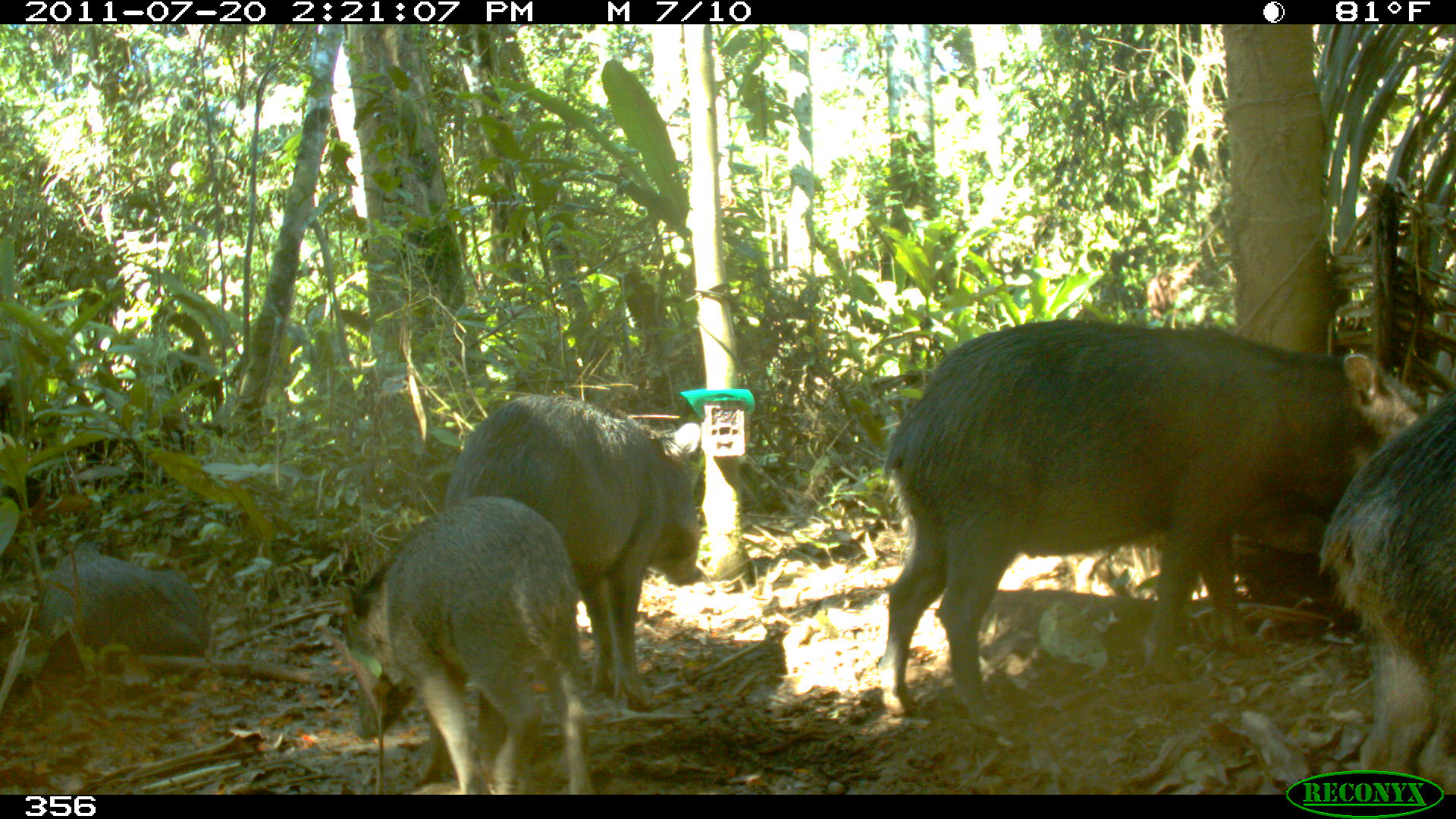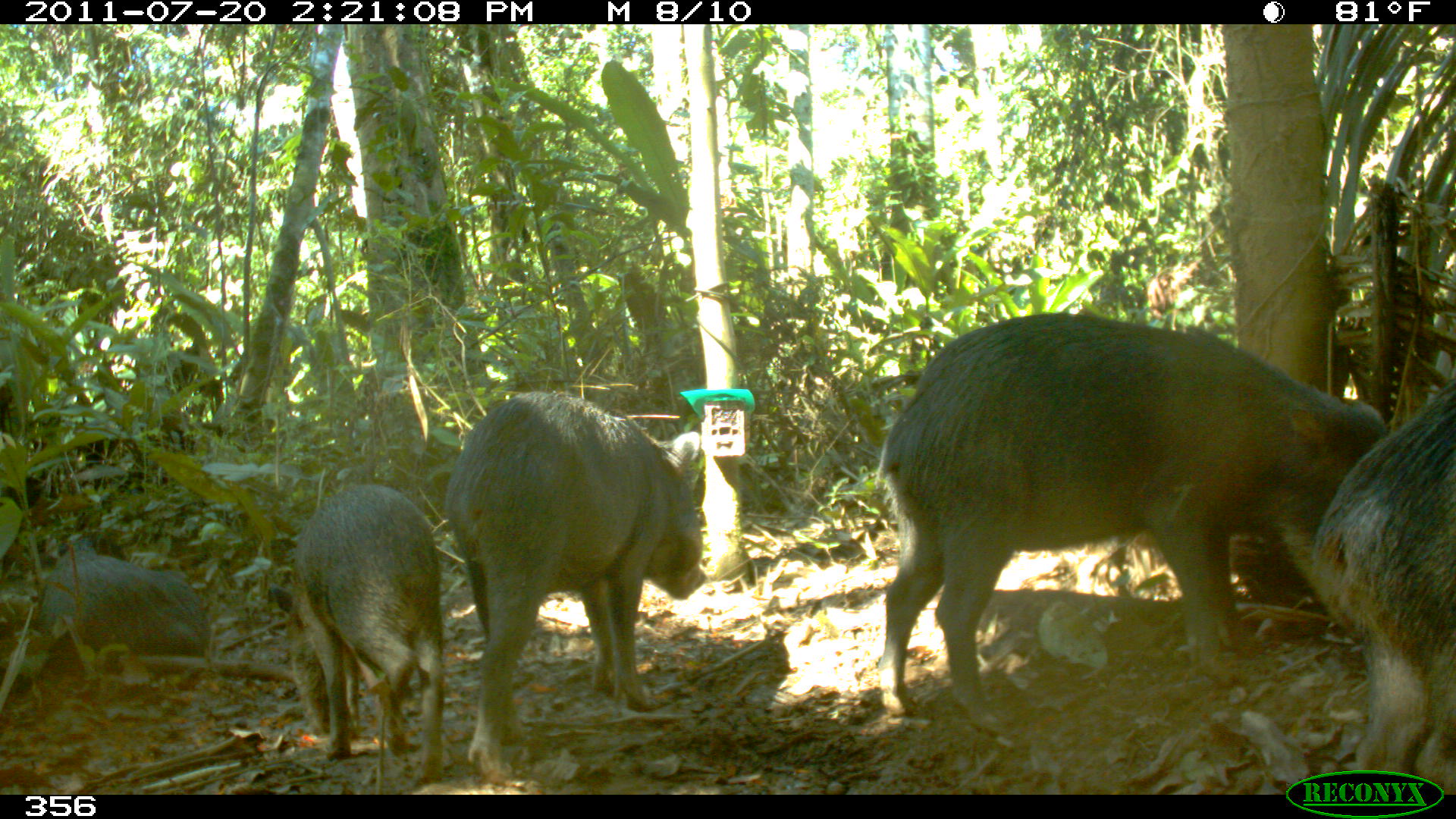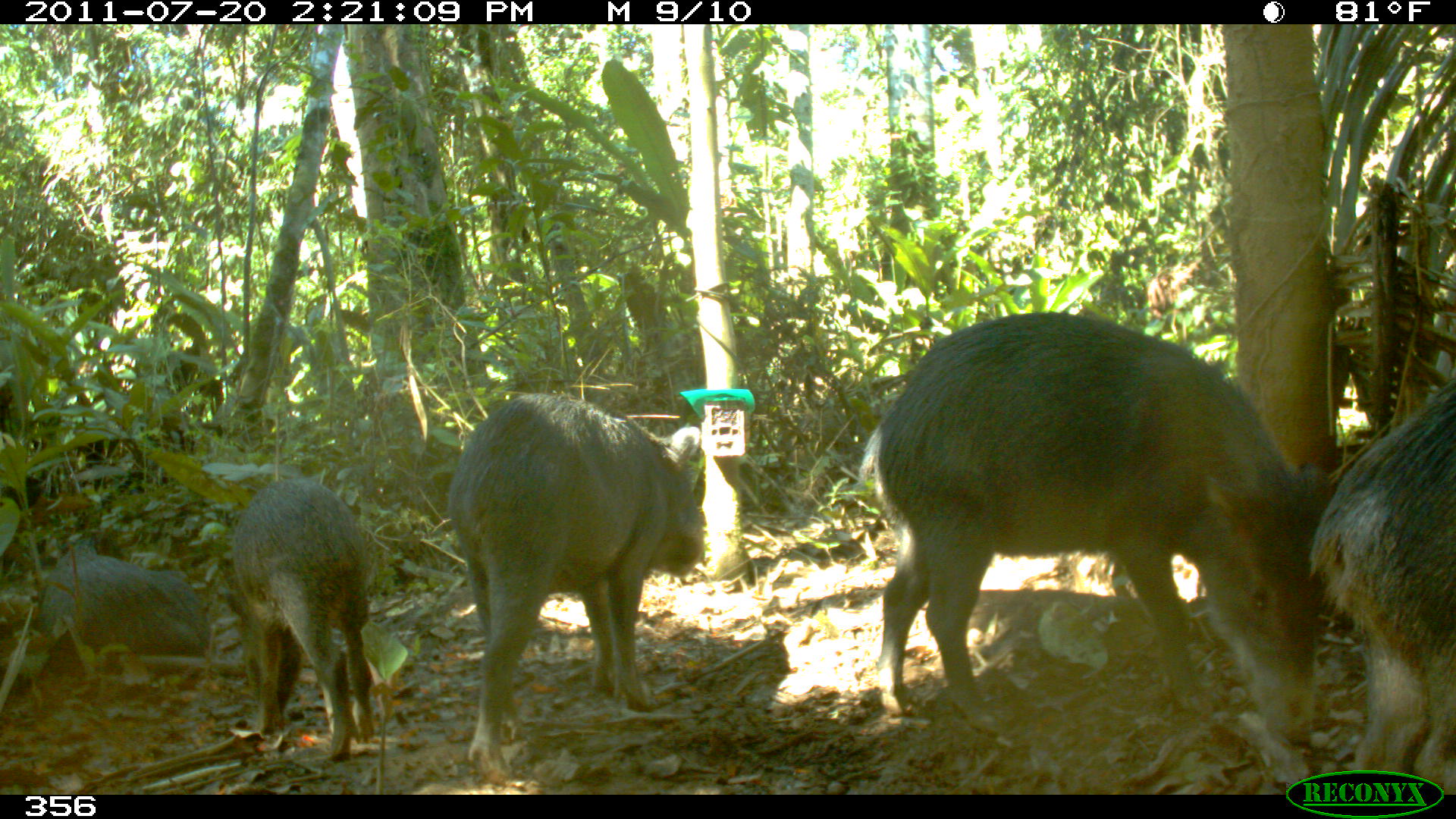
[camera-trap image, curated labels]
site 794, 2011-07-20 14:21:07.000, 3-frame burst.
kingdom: Animalia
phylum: Chordata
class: Mammalia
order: Artiodactyla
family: Tayassuidae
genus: Tayassu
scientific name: Tayassu pecari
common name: white-lipped peccary